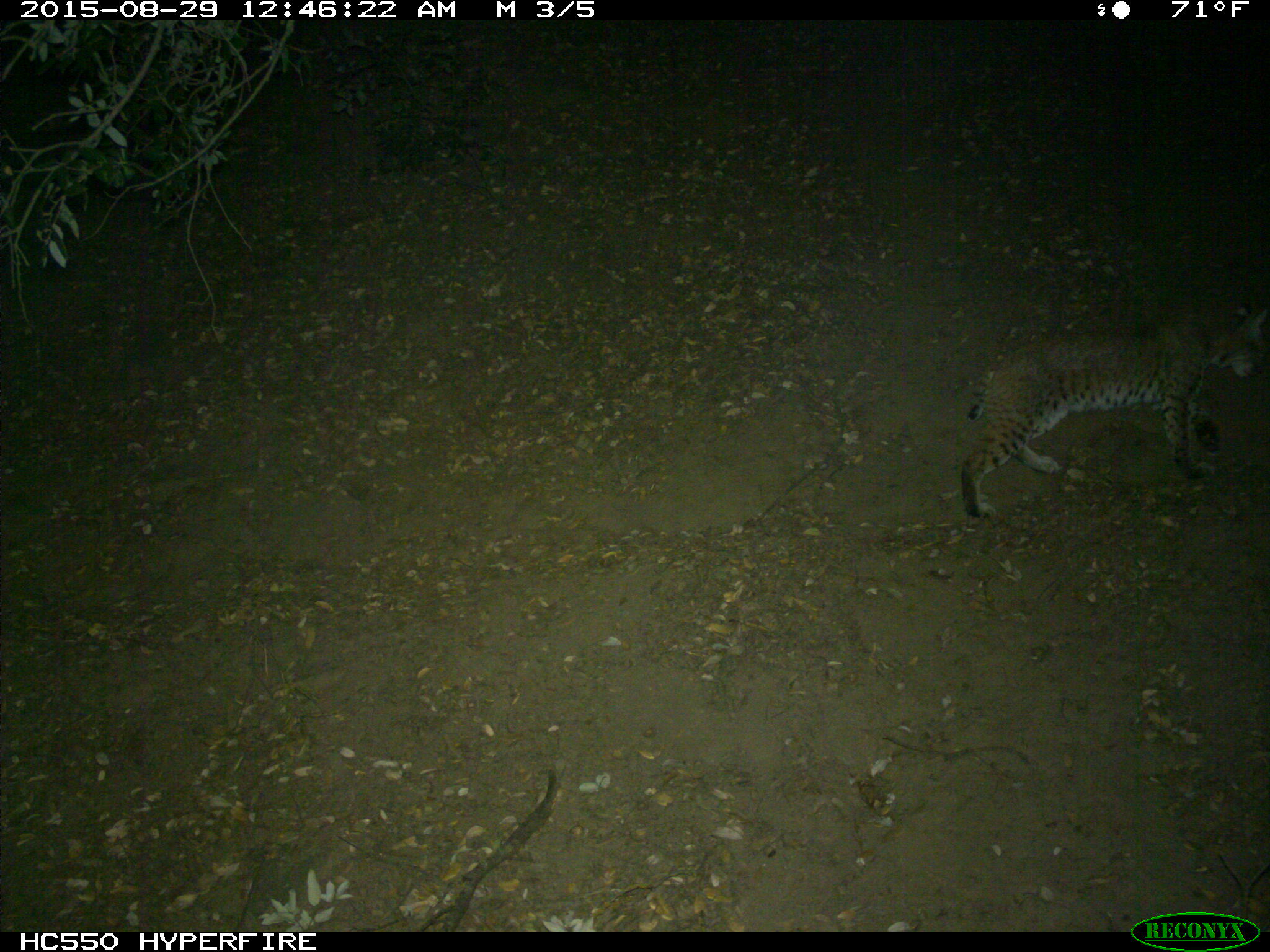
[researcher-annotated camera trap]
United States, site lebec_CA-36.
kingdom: Animalia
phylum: Chordata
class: Mammalia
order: Carnivora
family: Felidae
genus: Lynx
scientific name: Lynx rufus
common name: bobcat